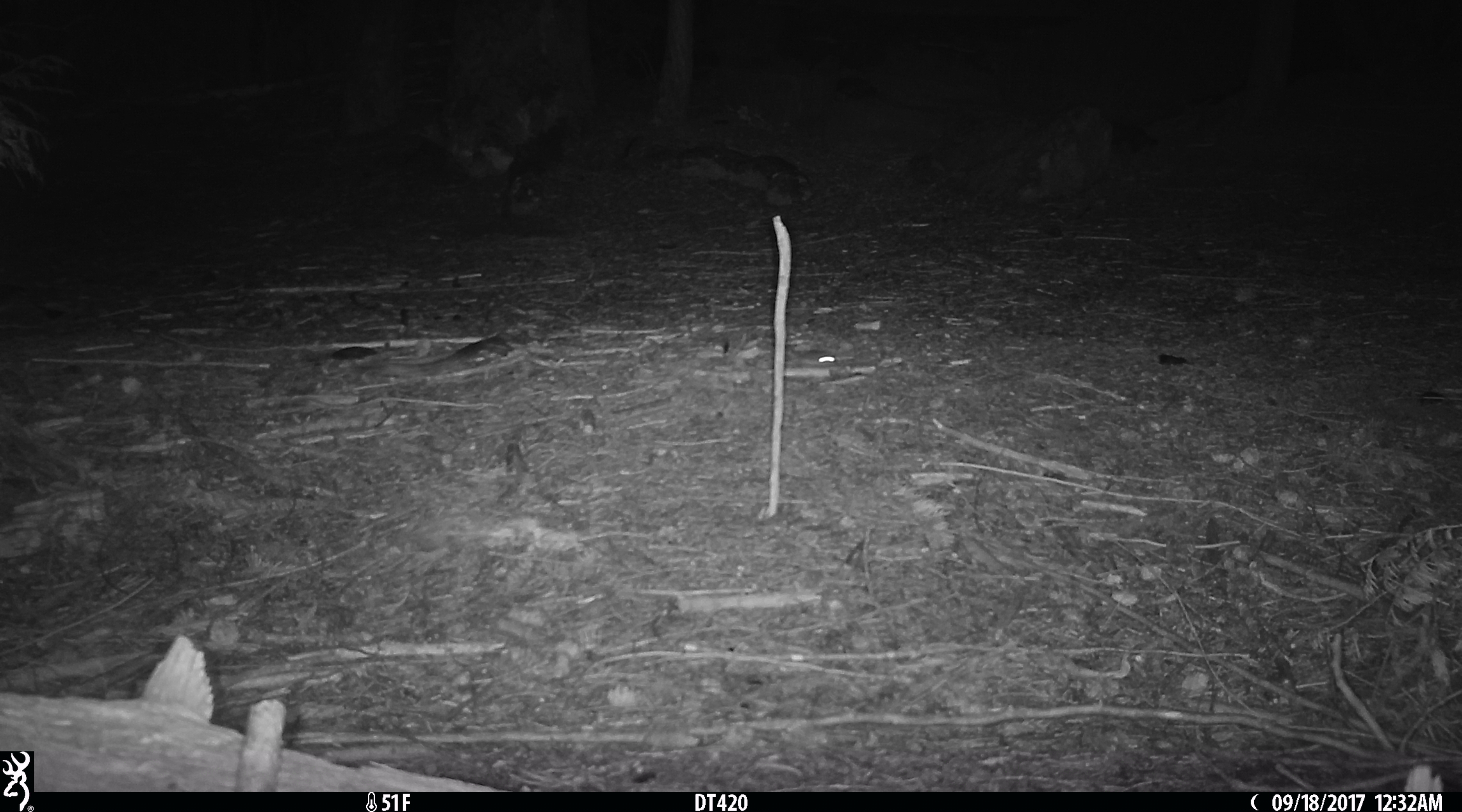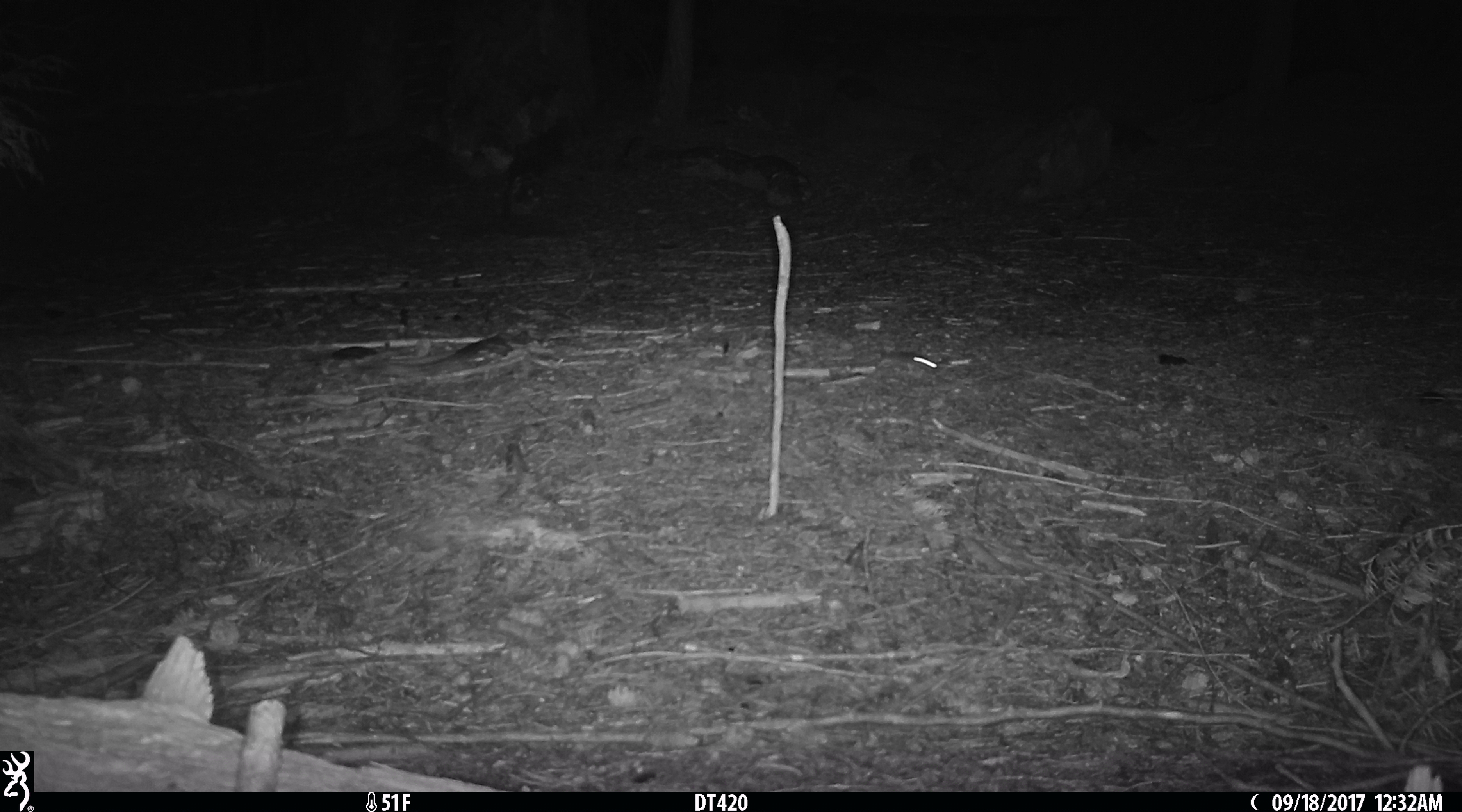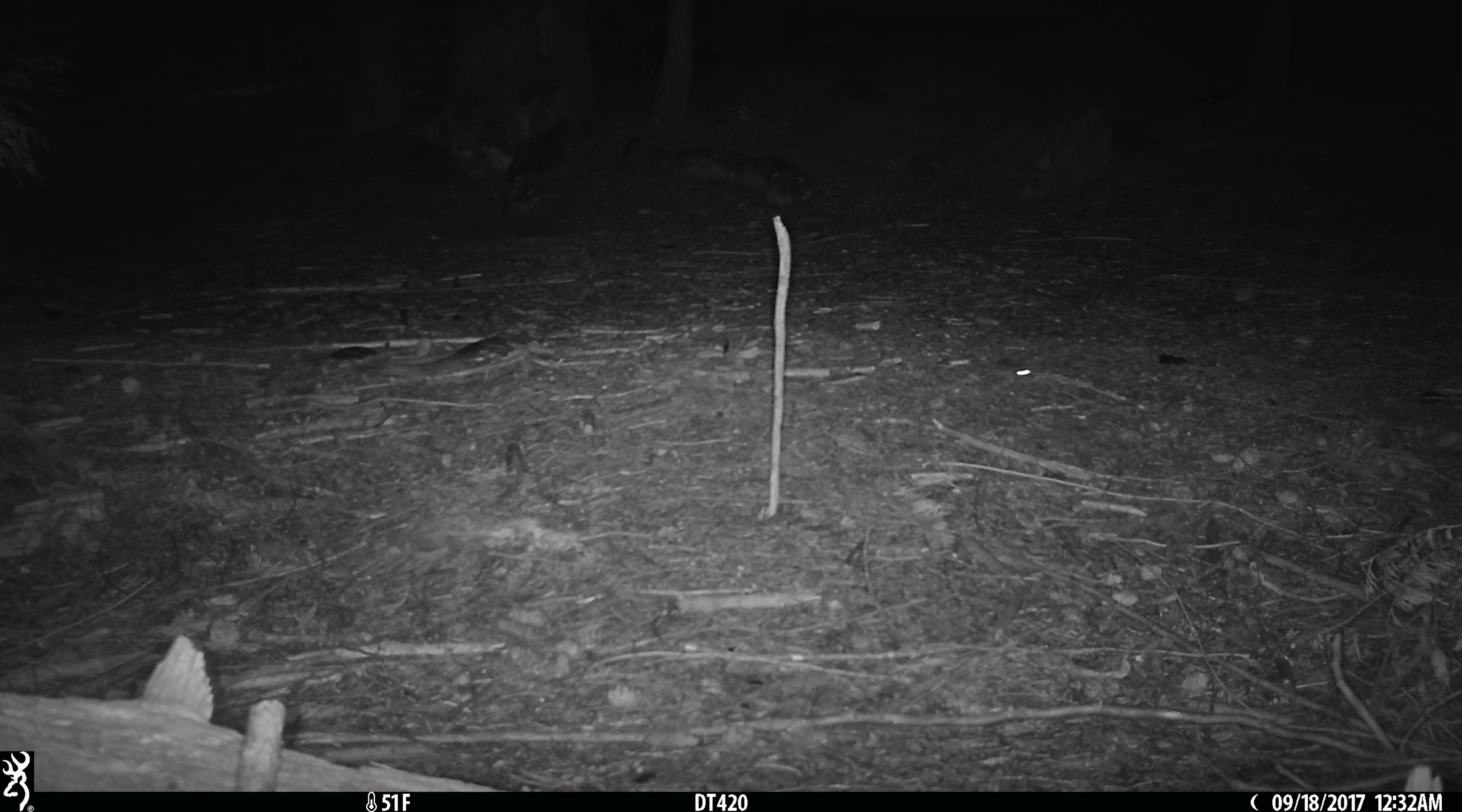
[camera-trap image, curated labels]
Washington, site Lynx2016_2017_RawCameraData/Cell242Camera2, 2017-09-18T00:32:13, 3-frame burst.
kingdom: Animalia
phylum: Chordata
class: Mammalia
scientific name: Mammalia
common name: small mammal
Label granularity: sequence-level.